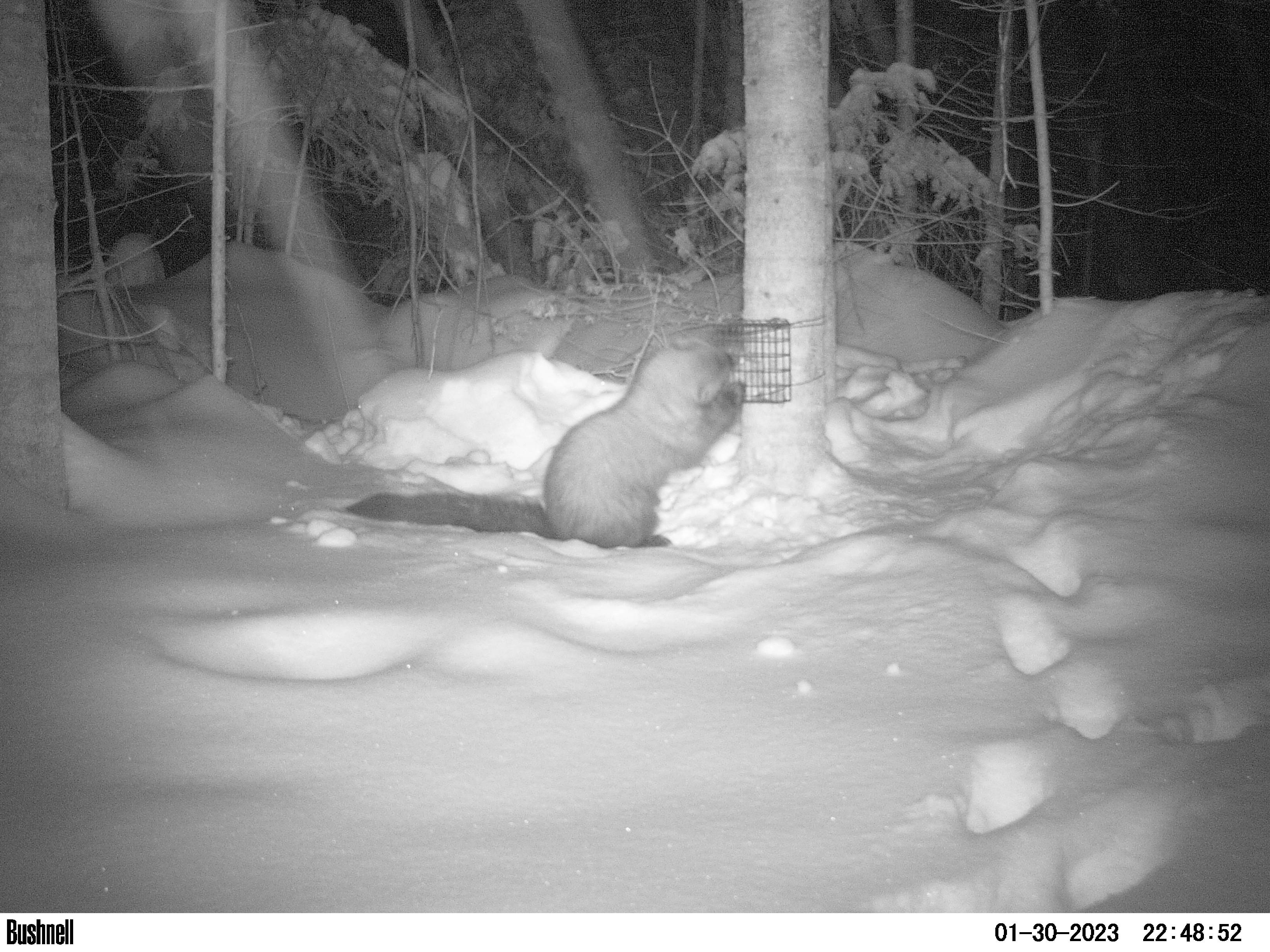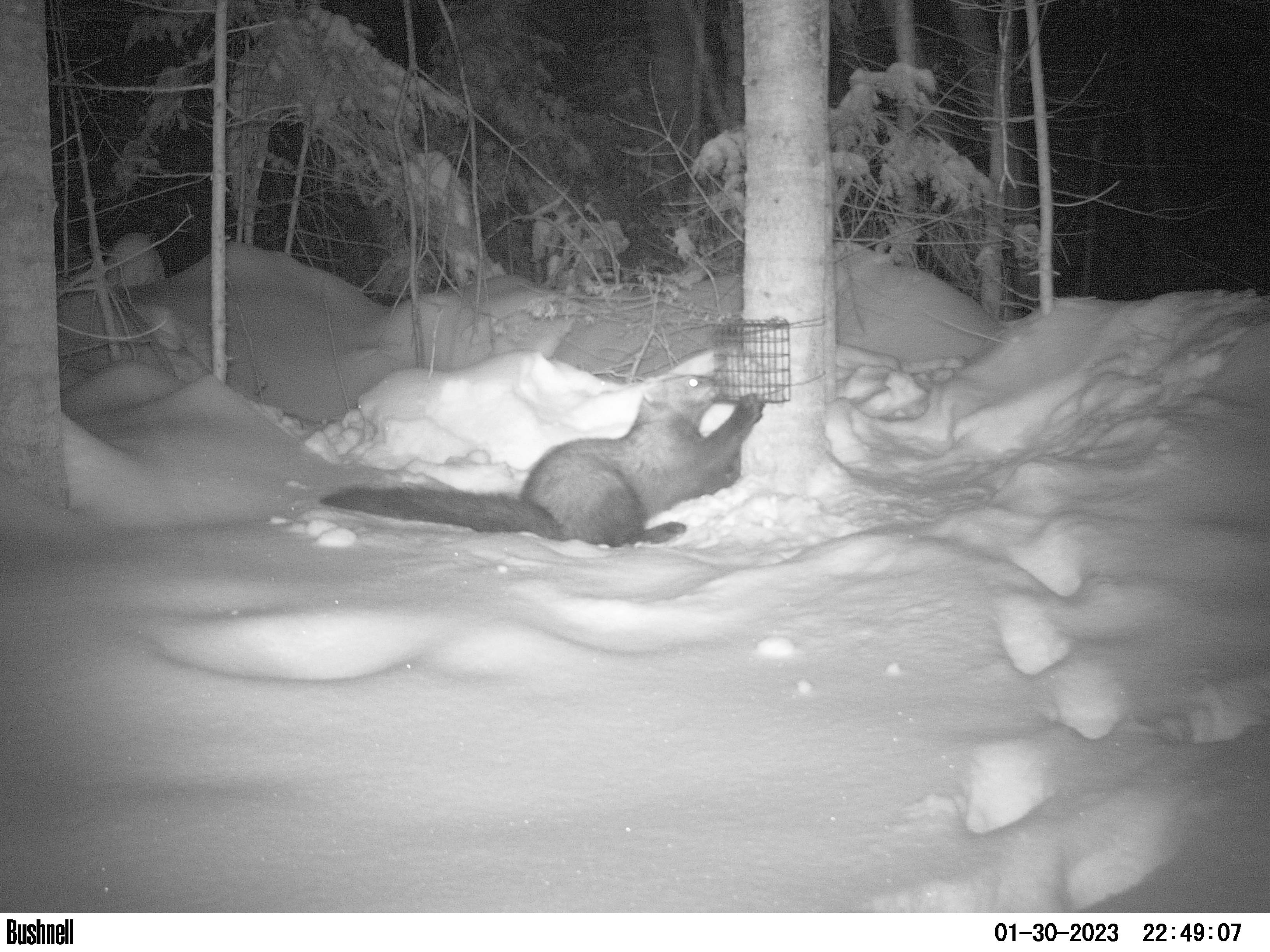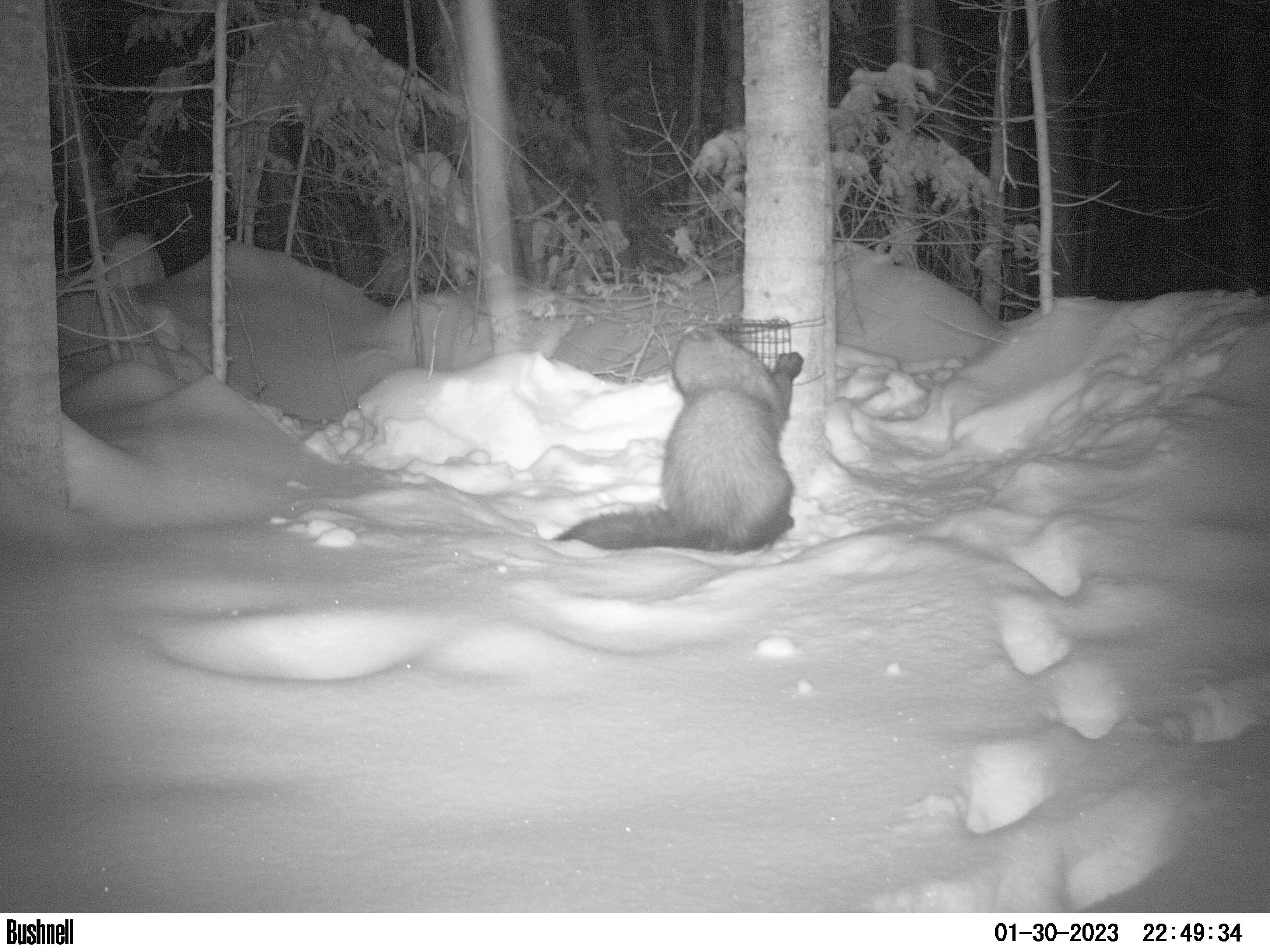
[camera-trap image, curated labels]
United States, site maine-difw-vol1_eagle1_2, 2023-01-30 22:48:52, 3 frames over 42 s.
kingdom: Animalia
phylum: Chordata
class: Mammalia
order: Carnivora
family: Mustelidae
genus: Pekania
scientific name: Pekania pennanti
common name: fisher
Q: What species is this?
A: Fisher (Pekania pennanti).